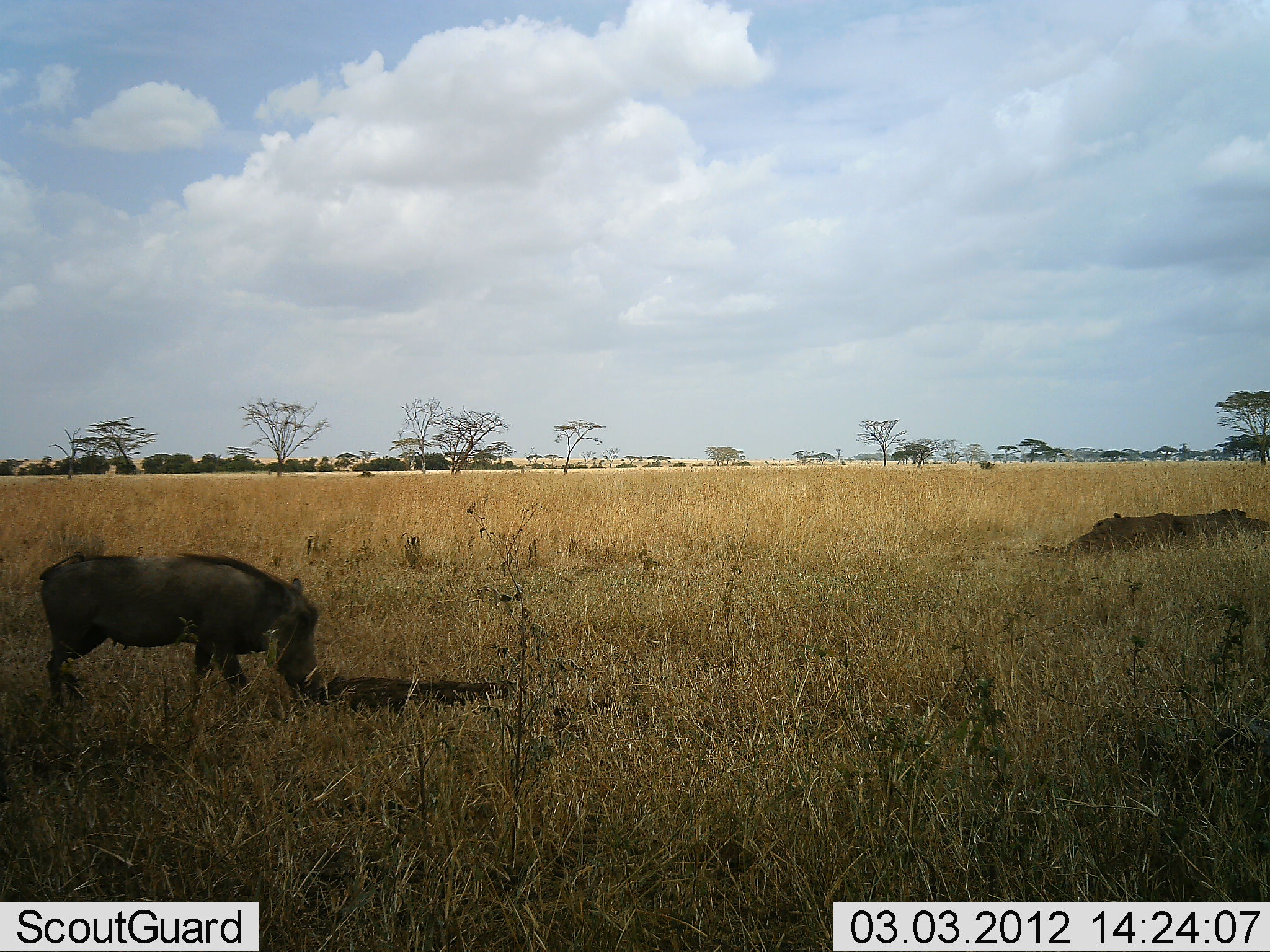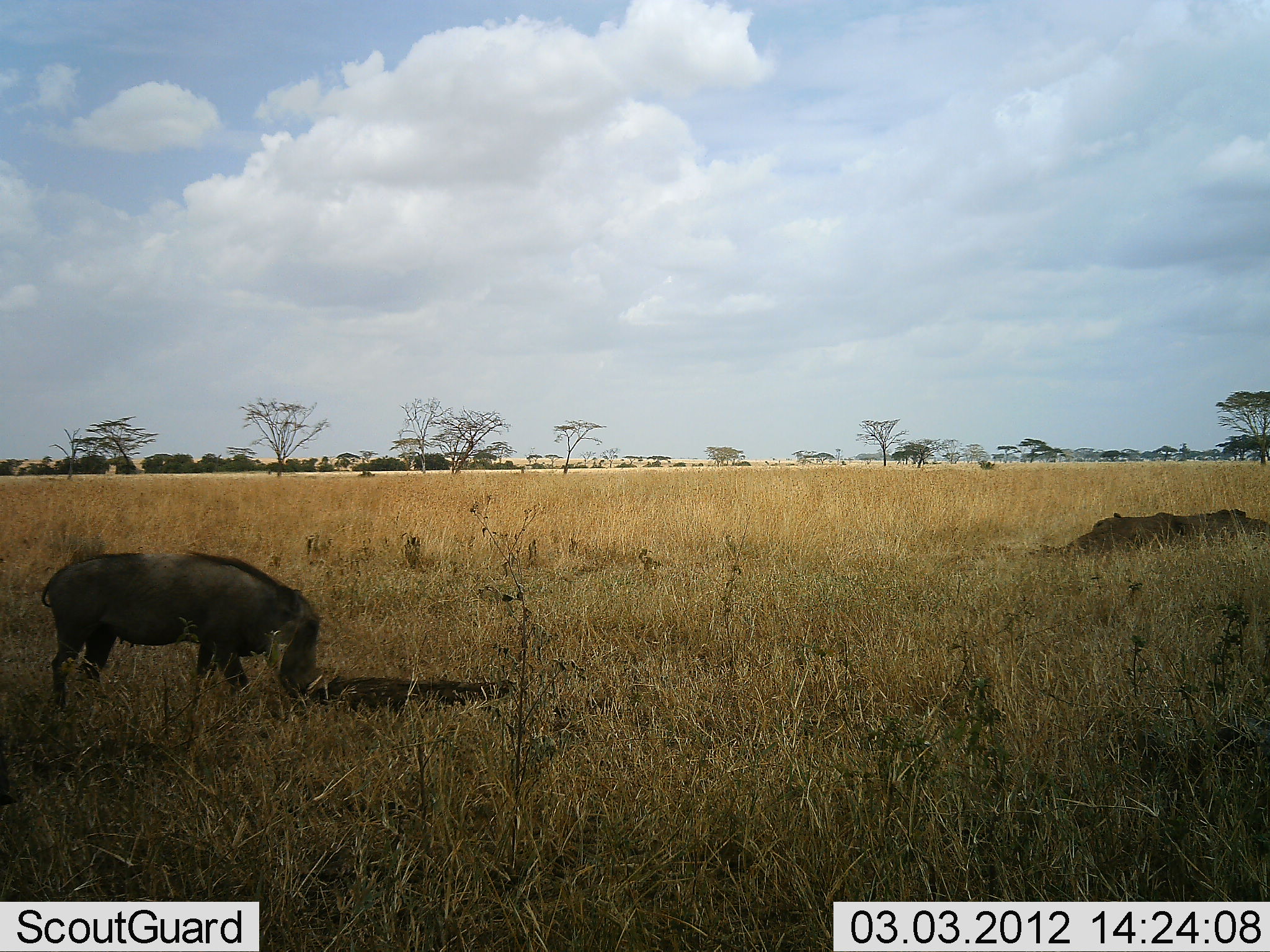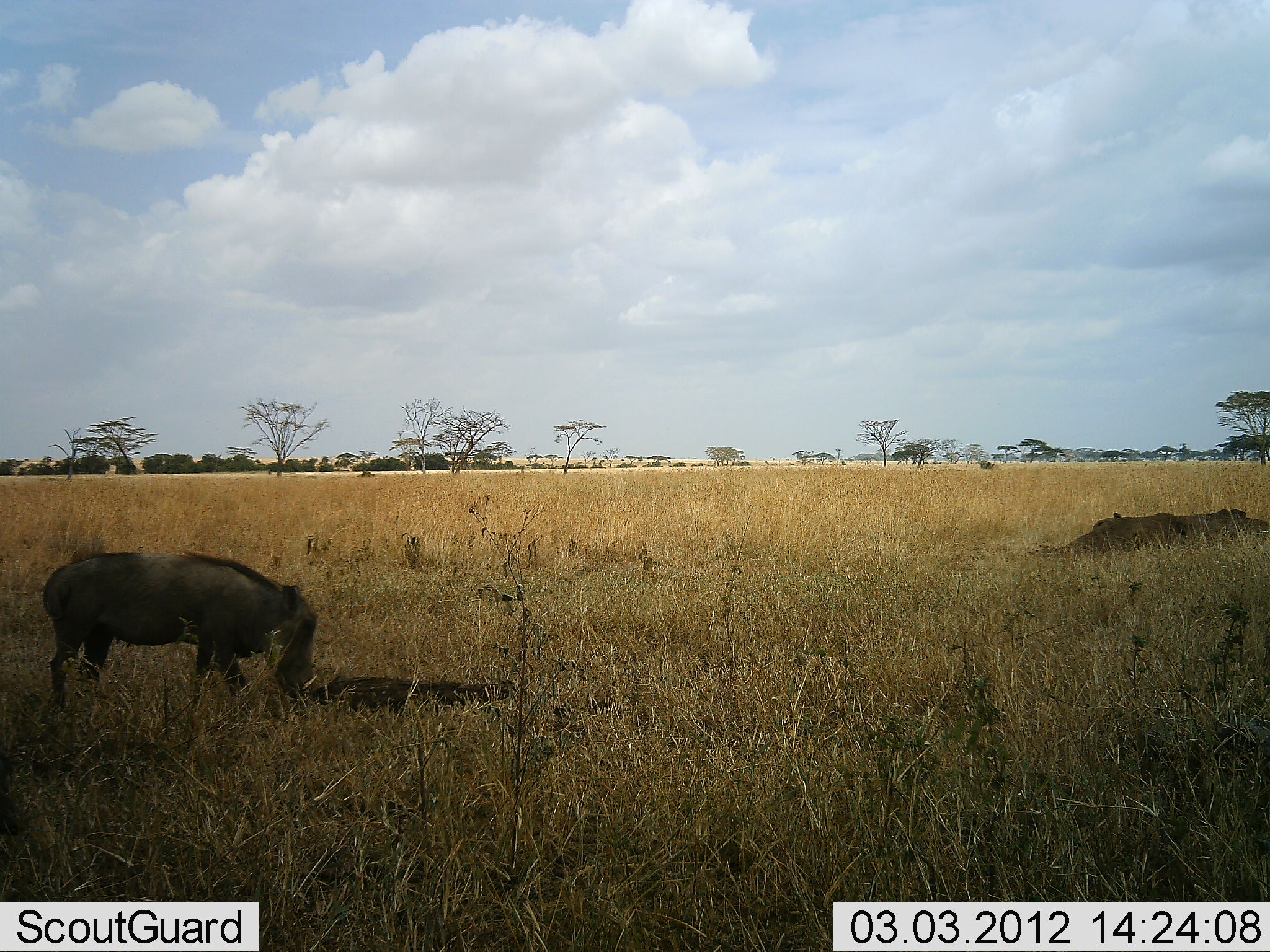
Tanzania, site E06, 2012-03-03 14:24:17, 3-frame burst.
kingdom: Animalia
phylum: Chordata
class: Mammalia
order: Artiodactyla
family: Suidae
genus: Phacochoerus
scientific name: Phacochoerus africanus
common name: warthog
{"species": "warthog (Phacochoerus africanus)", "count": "1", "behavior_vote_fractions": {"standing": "38%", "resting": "6%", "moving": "6%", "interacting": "0%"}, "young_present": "0%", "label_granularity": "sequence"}